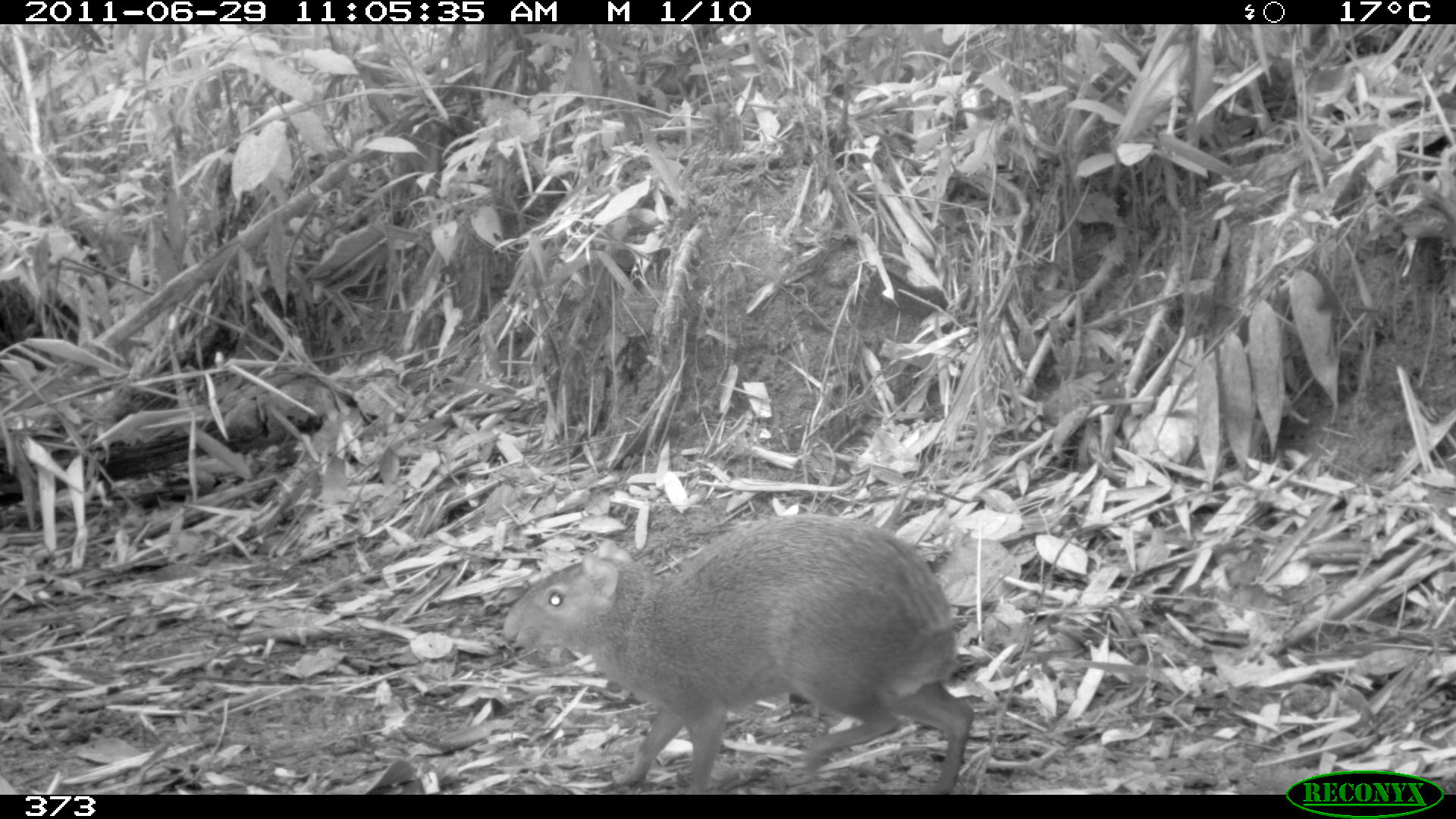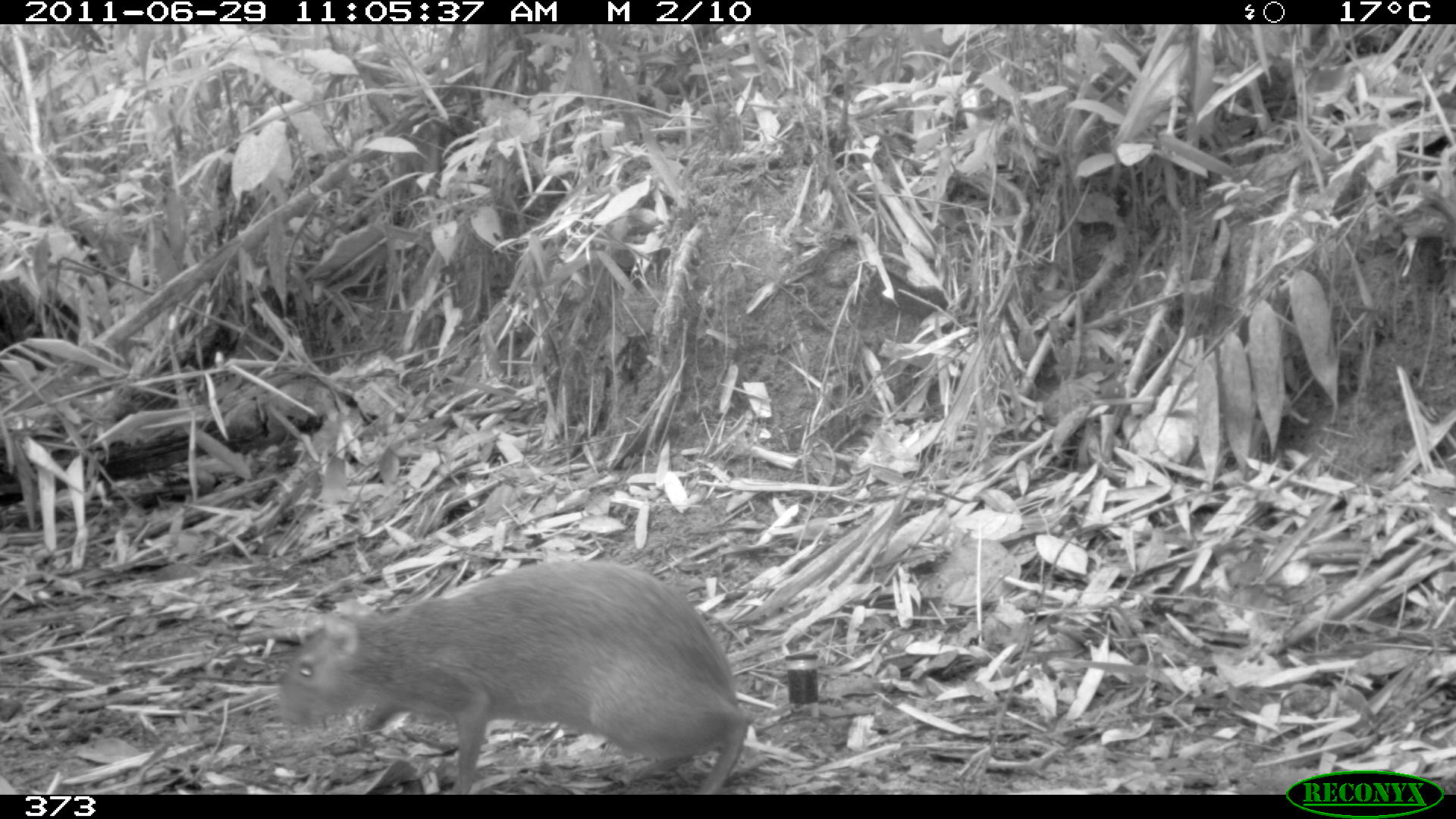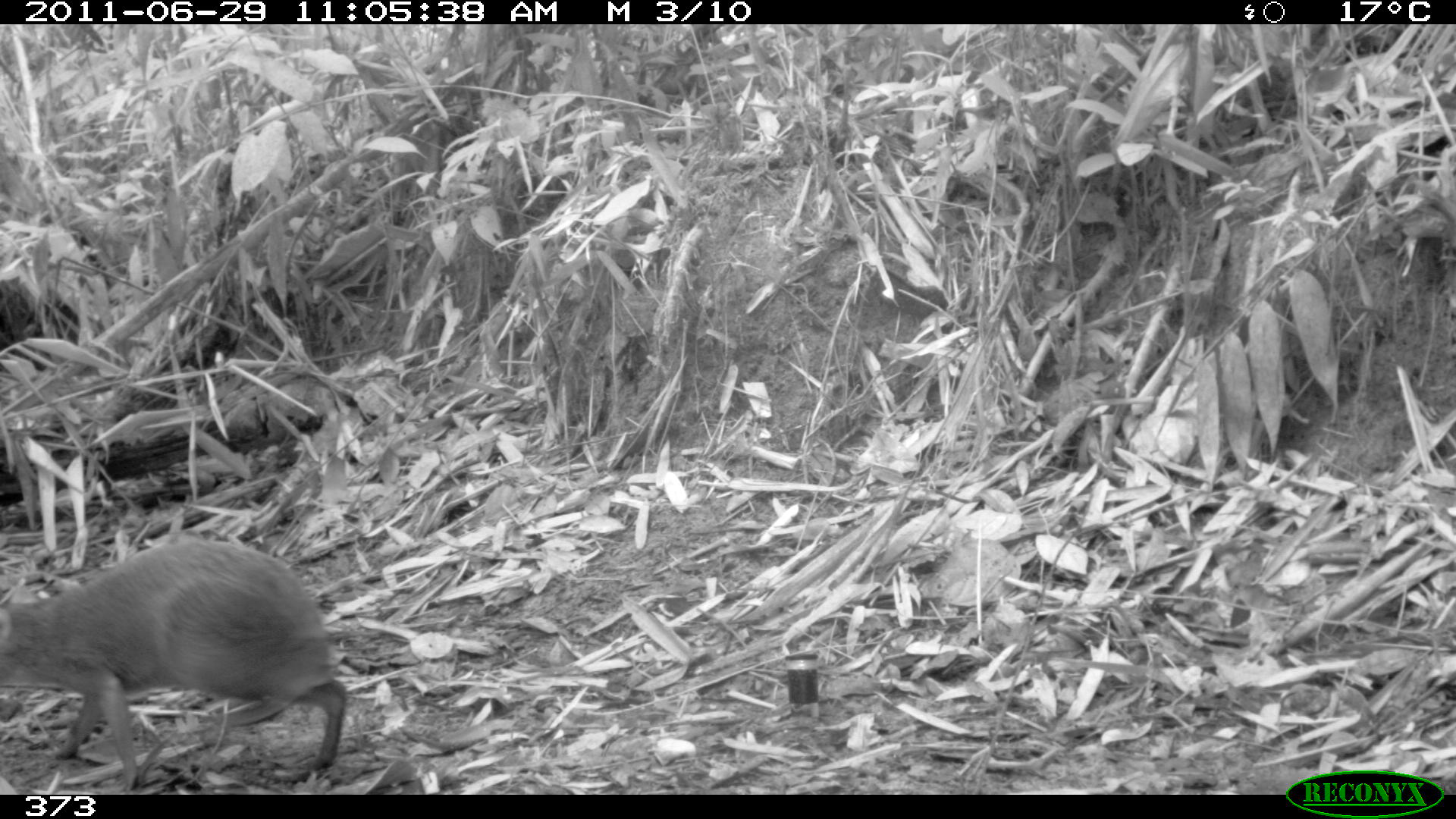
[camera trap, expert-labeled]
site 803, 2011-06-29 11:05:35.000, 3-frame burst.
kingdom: Animalia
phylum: Chordata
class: Mammalia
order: Rodentia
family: Dasyproctidae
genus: Dasyprocta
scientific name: Dasyprocta punctata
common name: central american agouti